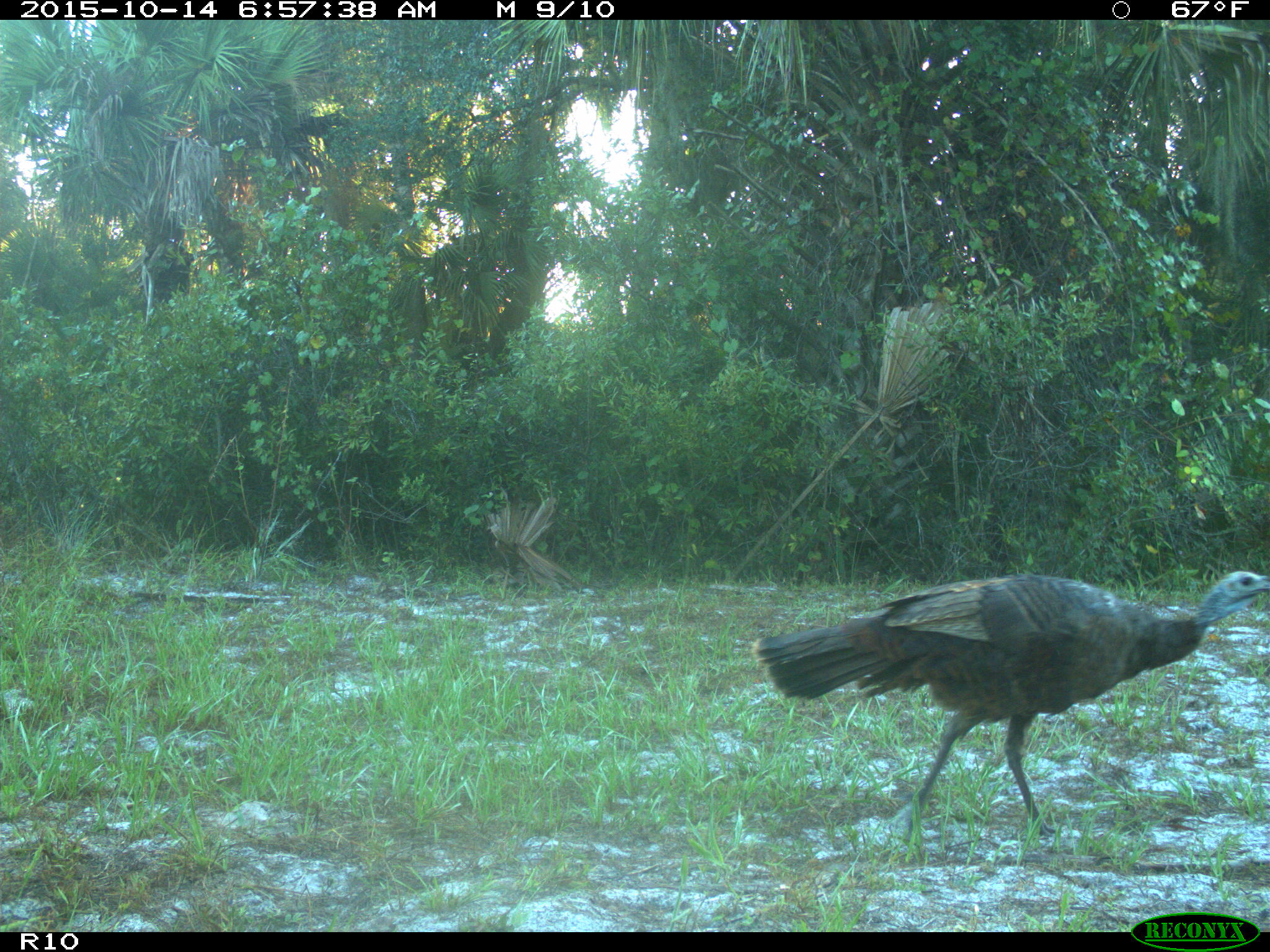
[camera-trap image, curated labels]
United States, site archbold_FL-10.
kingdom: Animalia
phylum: Chordata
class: Aves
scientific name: Aves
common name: birds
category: unidentified bird